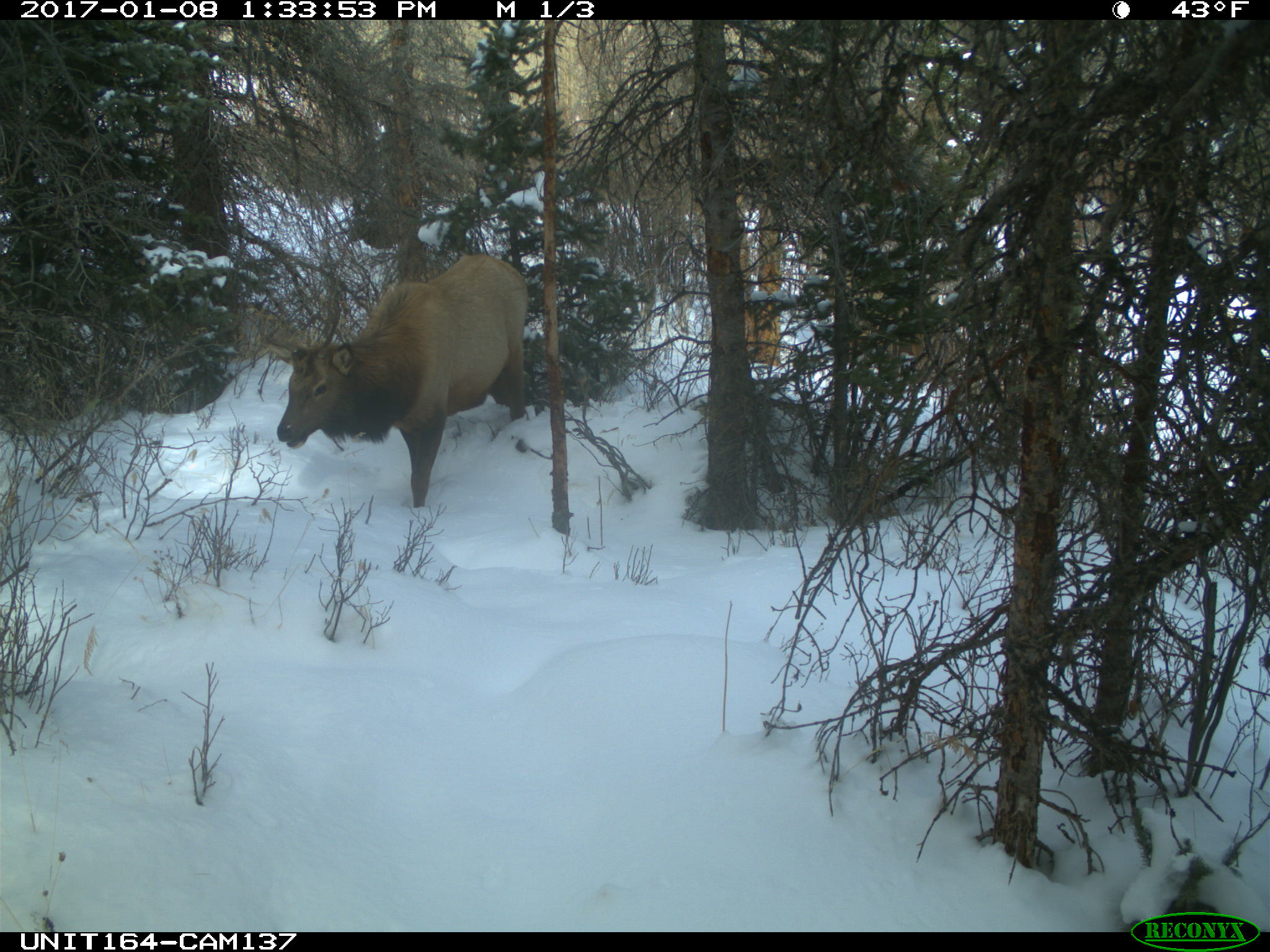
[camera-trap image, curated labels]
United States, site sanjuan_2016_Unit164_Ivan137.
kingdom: Animalia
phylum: Chordata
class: Mammalia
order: Artiodactyla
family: Cervidae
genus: Cervus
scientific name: Cervus elaphus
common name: red deer